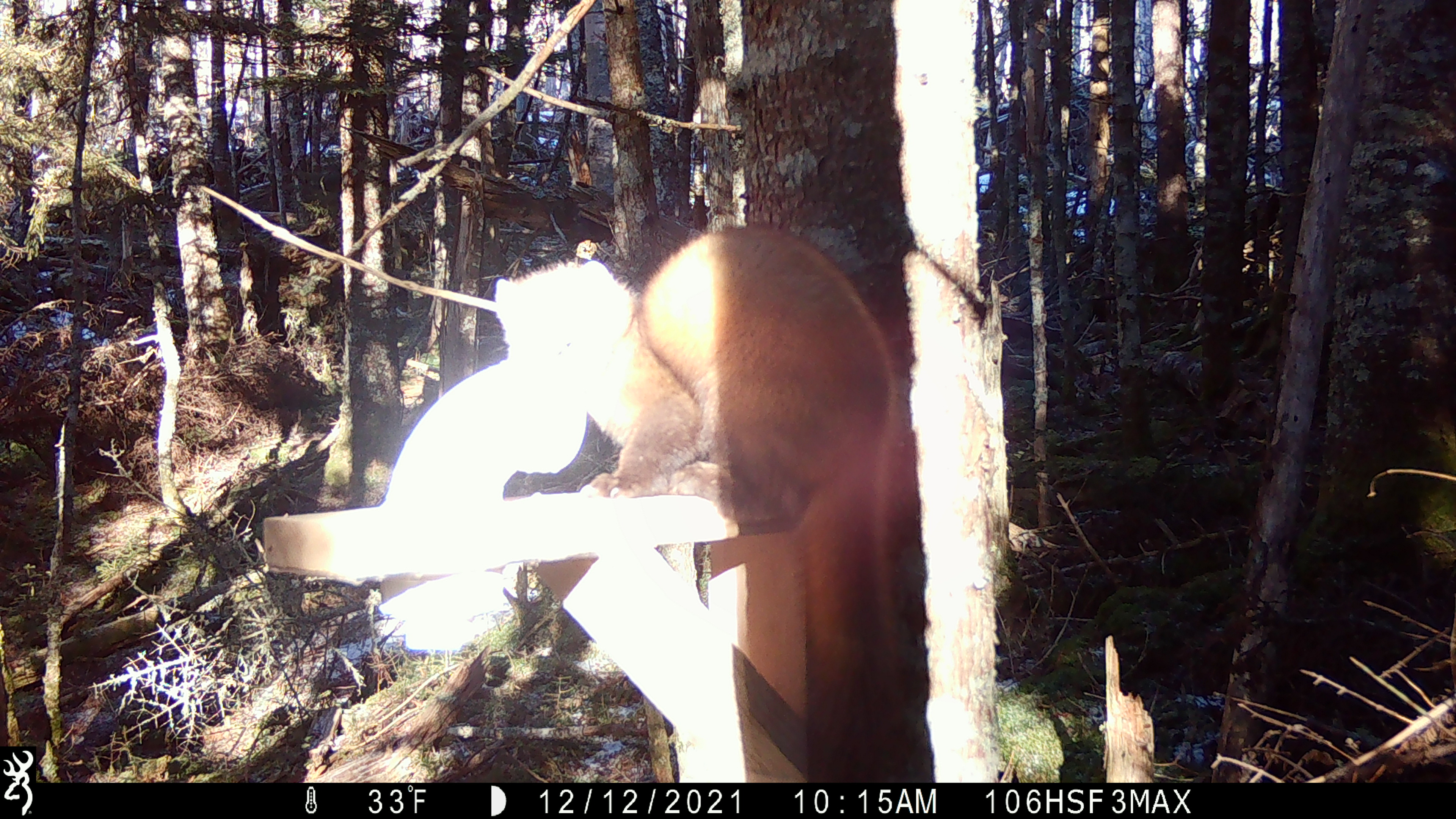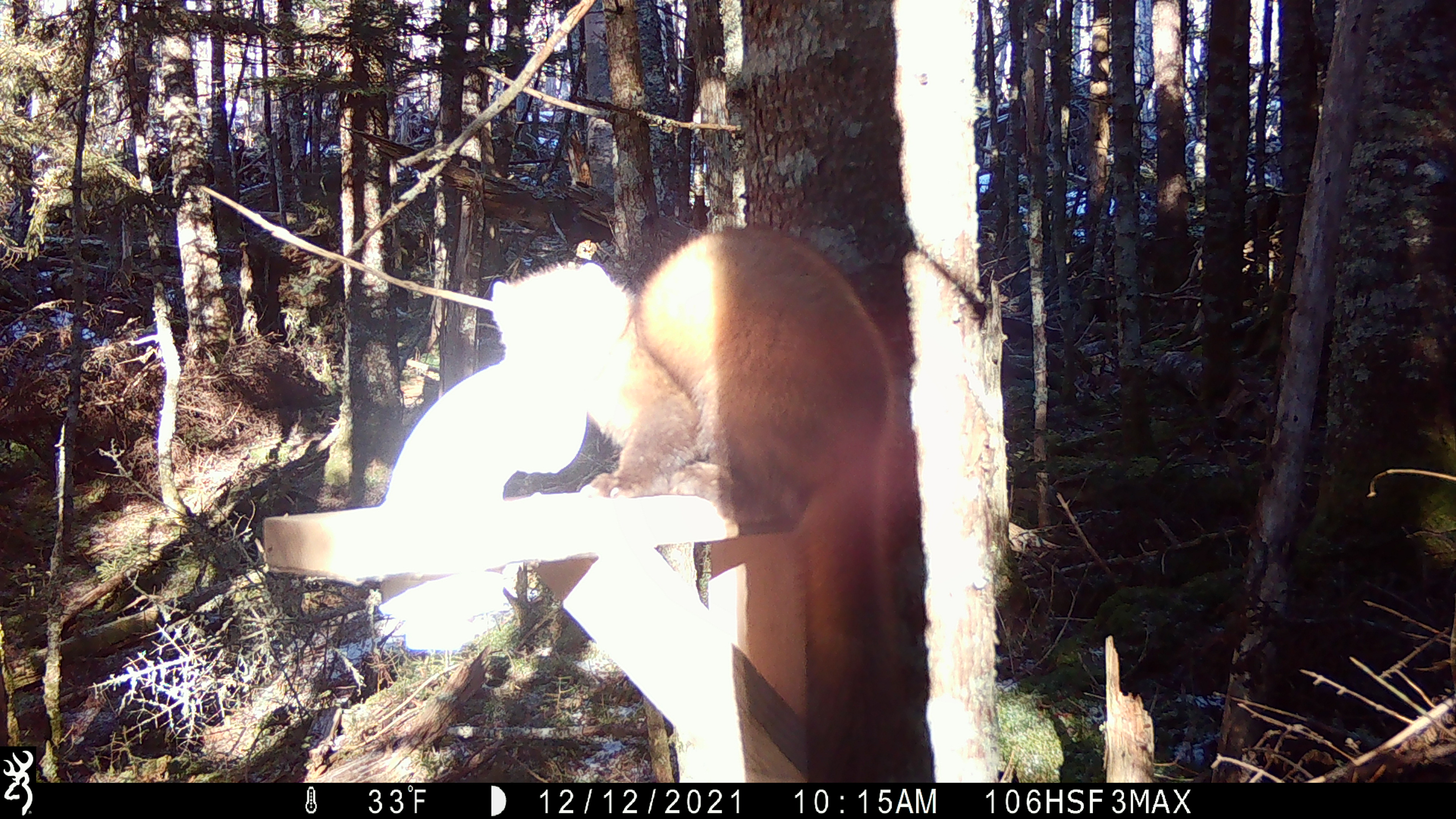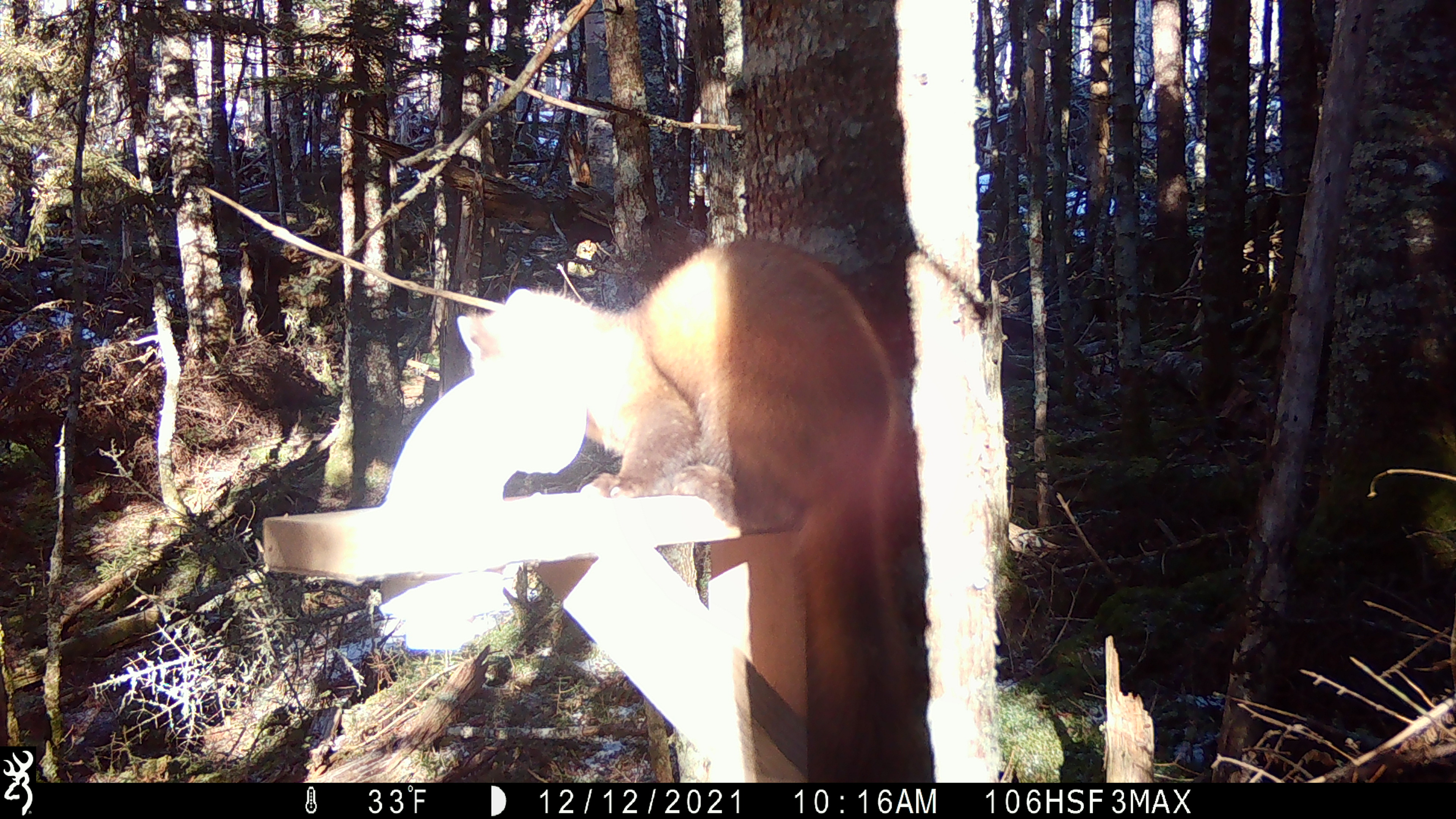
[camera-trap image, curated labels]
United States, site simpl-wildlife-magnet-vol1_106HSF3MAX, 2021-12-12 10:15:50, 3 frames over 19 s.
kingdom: Animalia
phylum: Chordata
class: Mammalia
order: Carnivora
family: Mustelidae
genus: Martes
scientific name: Martes americana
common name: american marten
American marten (Martes americana).